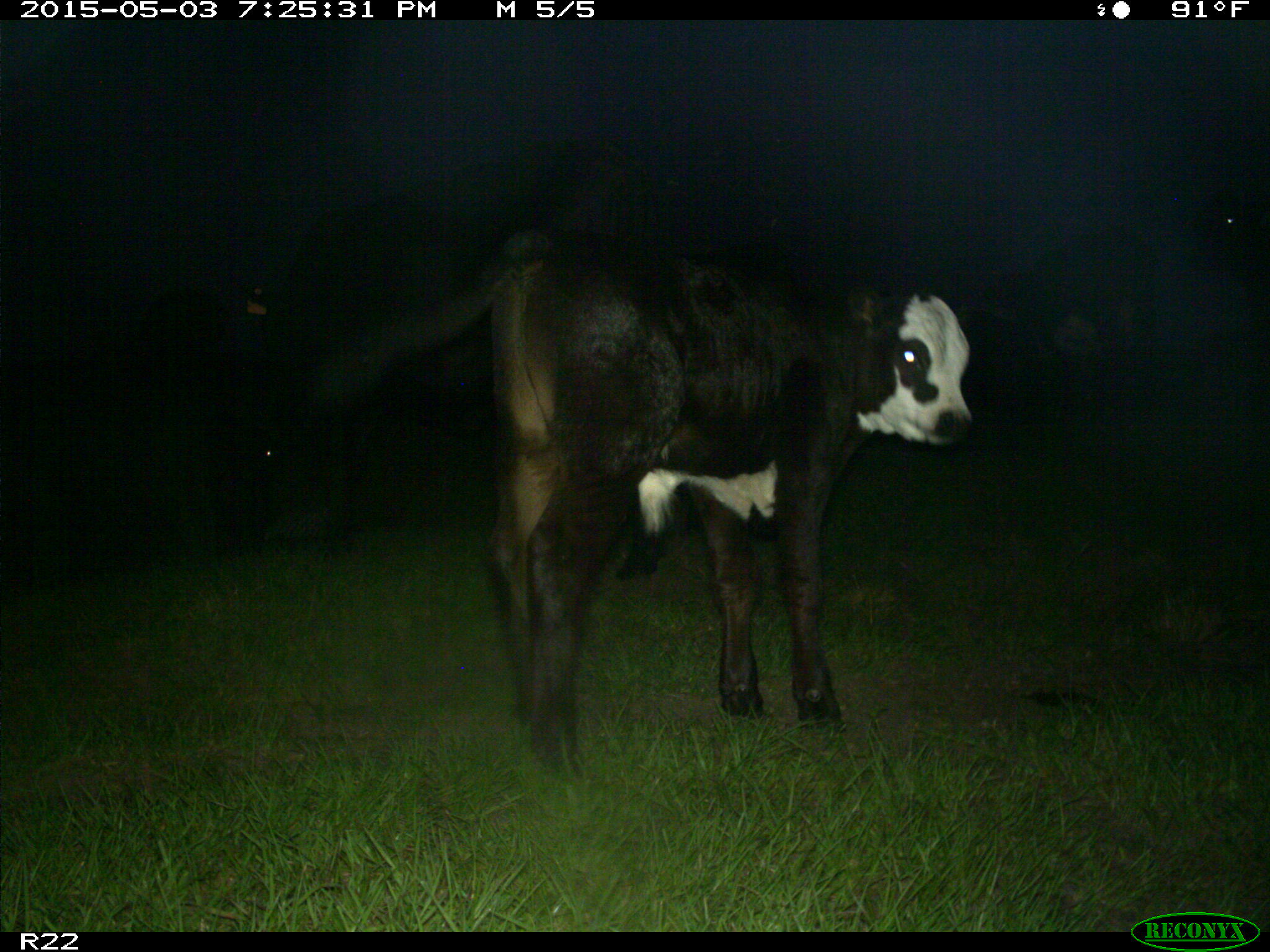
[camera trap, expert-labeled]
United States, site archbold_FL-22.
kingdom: Animalia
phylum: Chordata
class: Mammalia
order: Artiodactyla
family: Bovidae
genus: Bos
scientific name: Bos taurus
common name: domestic cow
Bos taurus (domestic cow).